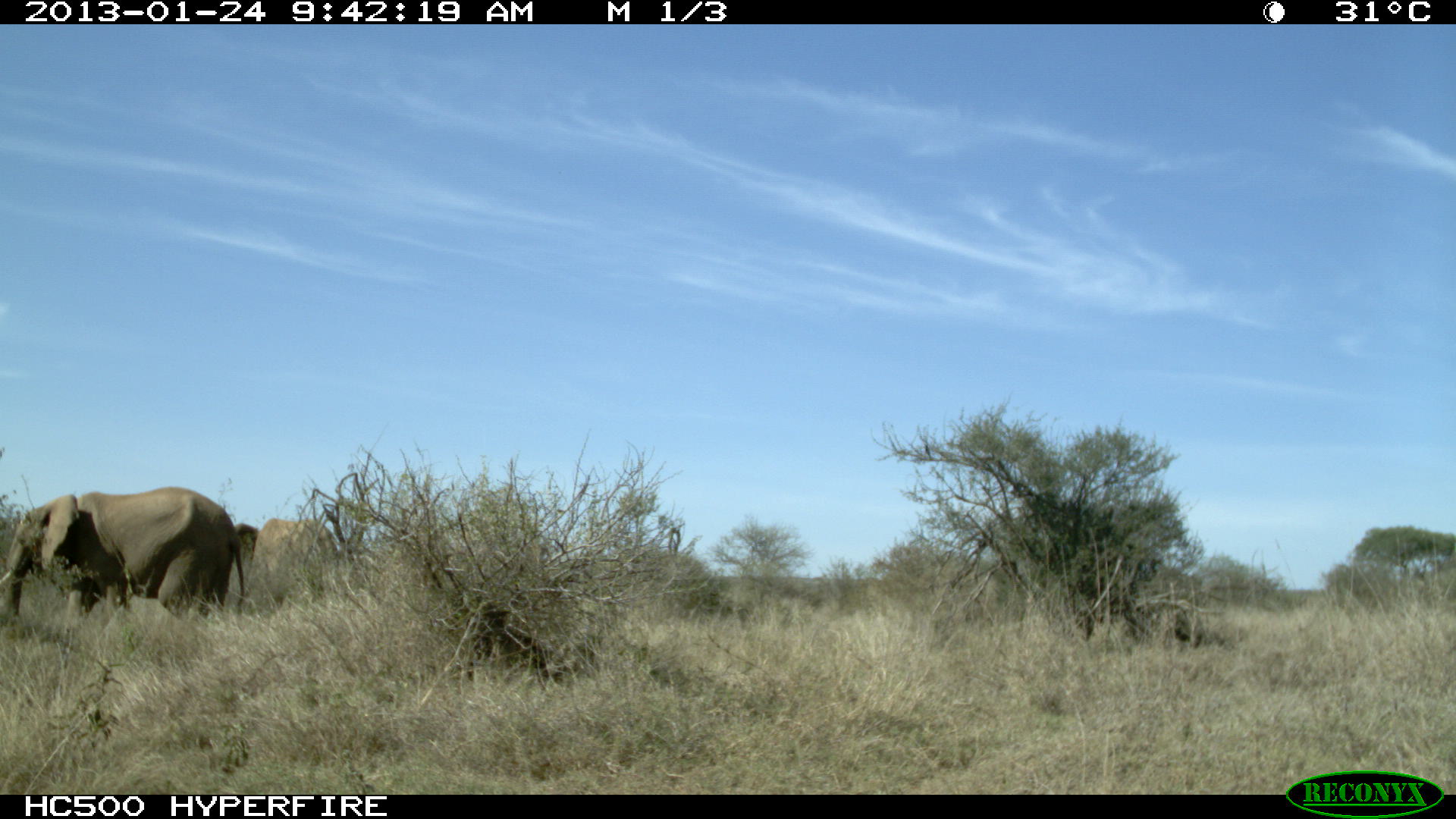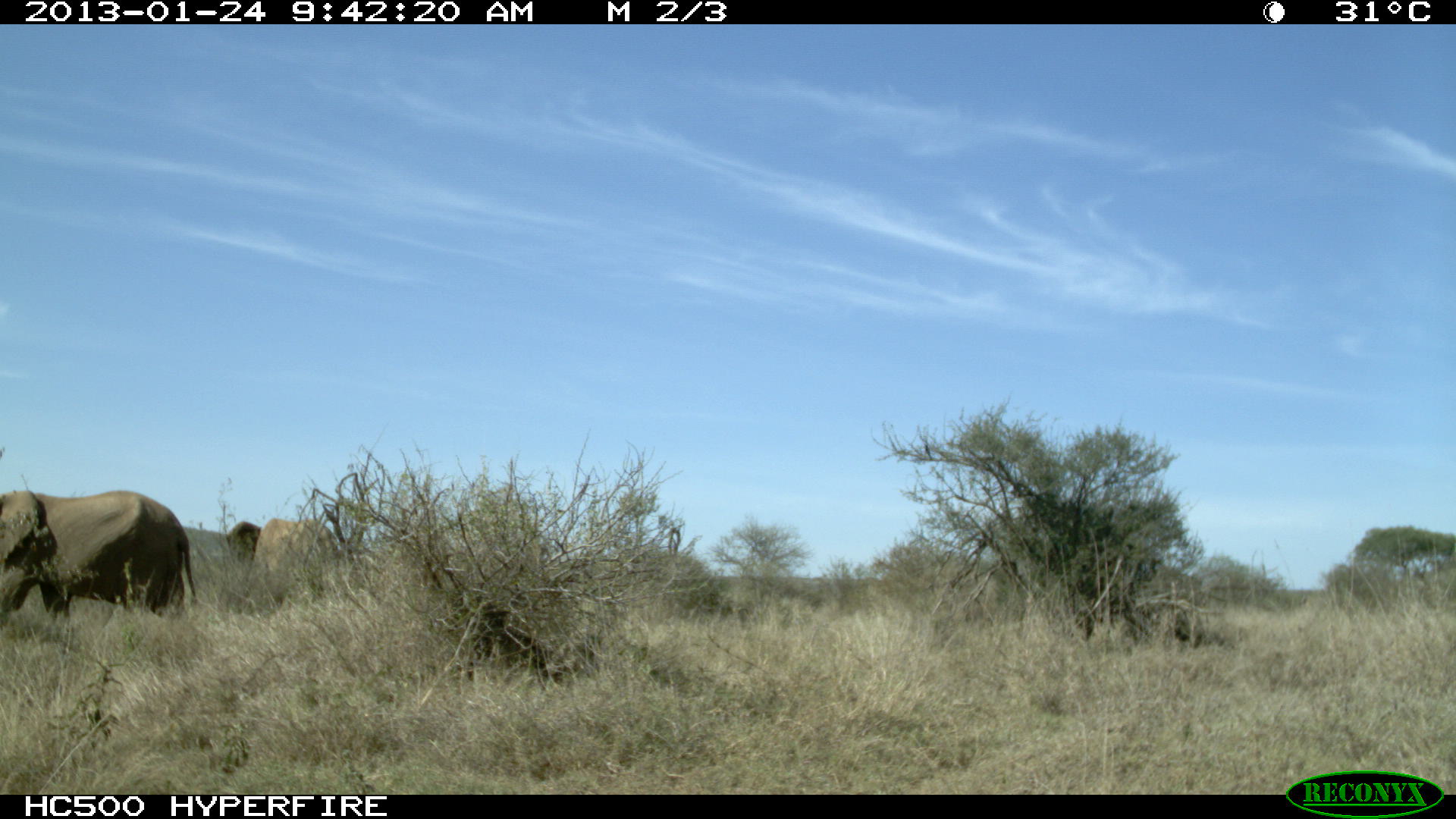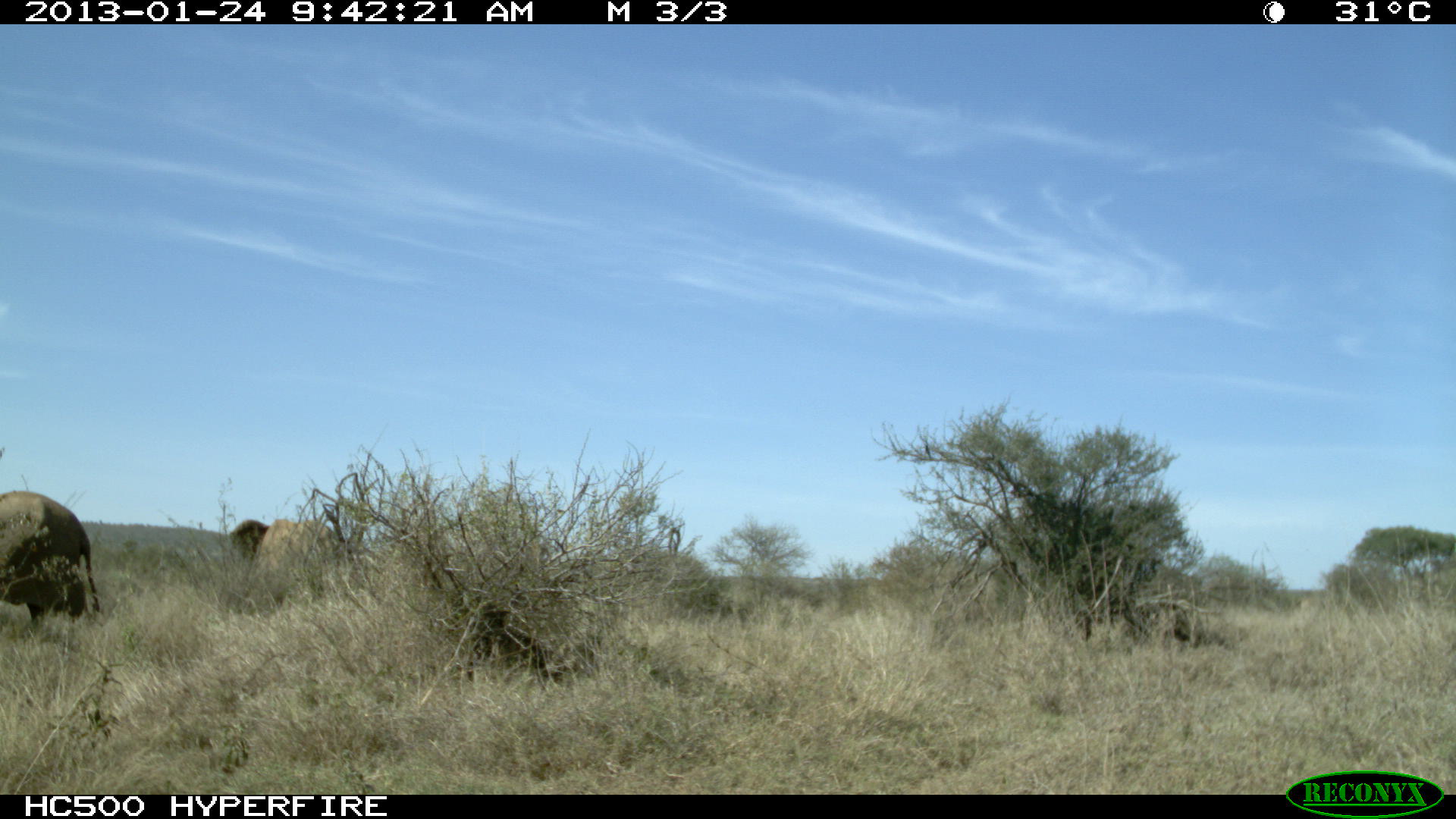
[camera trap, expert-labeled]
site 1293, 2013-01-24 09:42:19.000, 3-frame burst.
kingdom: Animalia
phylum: Chordata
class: Mammalia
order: Proboscidea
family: Elephantidae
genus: Loxodonta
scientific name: Loxodonta africana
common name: african bush elephant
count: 2